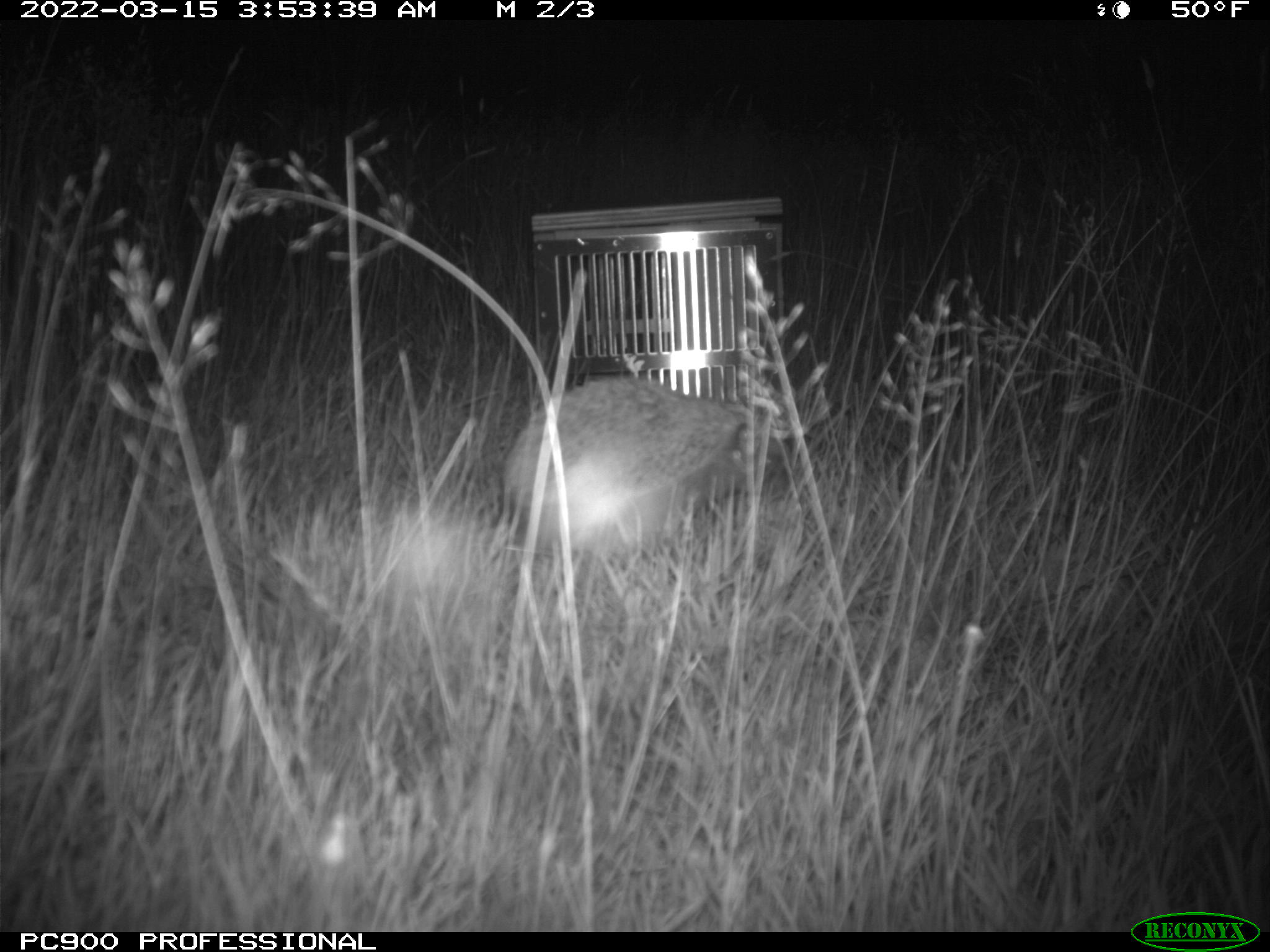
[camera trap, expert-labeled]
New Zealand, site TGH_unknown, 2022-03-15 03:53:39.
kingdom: Animalia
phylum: Chordata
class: Mammalia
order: Eulipotyphla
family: Erinaceidae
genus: Erinaceus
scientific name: Erinaceus europaeus europaeus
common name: european hedgehog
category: hedgehog